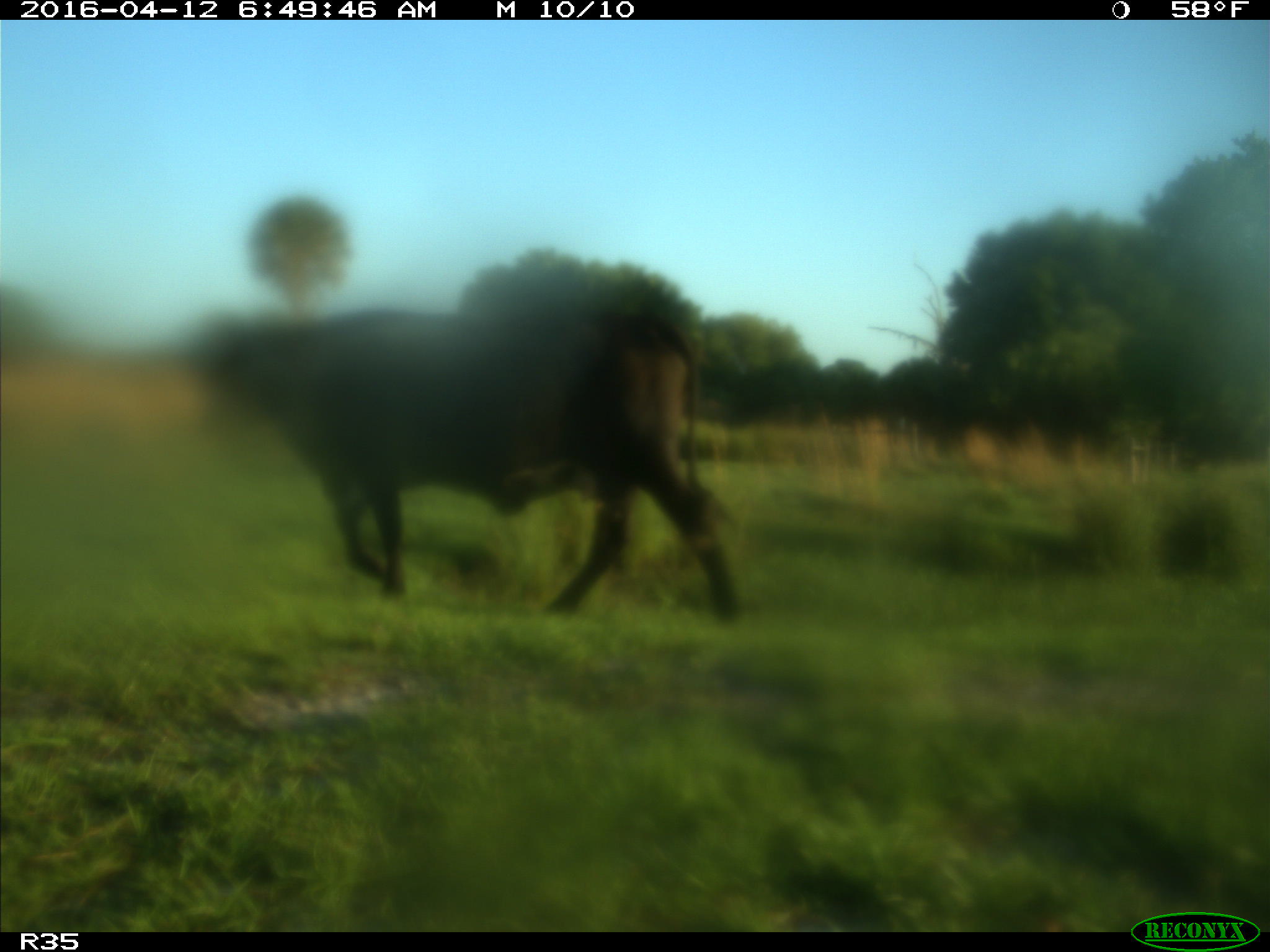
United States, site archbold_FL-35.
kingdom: Animalia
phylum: Chordata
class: Mammalia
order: Artiodactyla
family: Bovidae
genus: Bos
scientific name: Bos taurus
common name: domestic cow